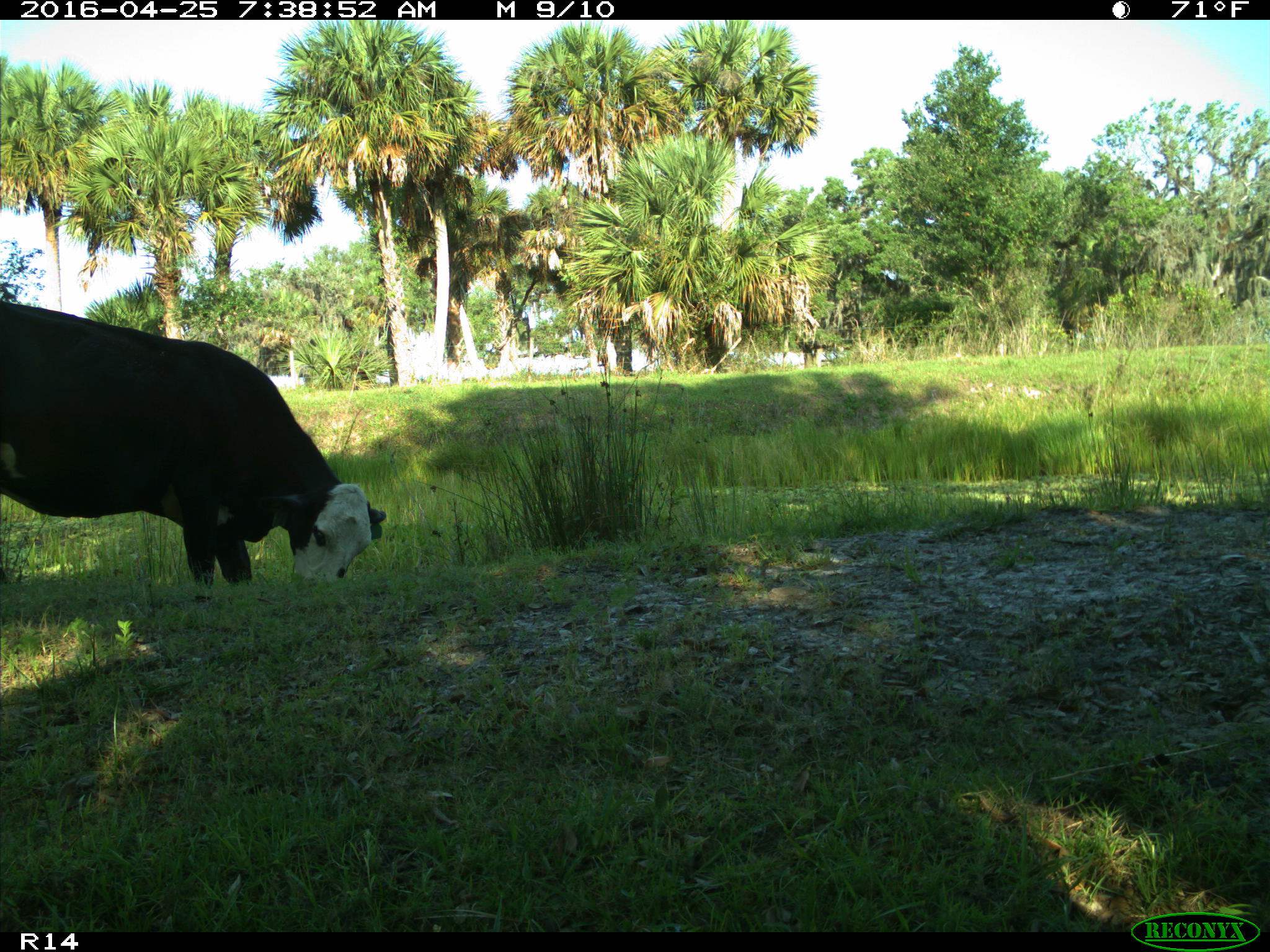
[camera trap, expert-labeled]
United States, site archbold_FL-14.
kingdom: Animalia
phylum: Chordata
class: Mammalia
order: Artiodactyla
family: Bovidae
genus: Bos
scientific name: Bos taurus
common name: domestic cow